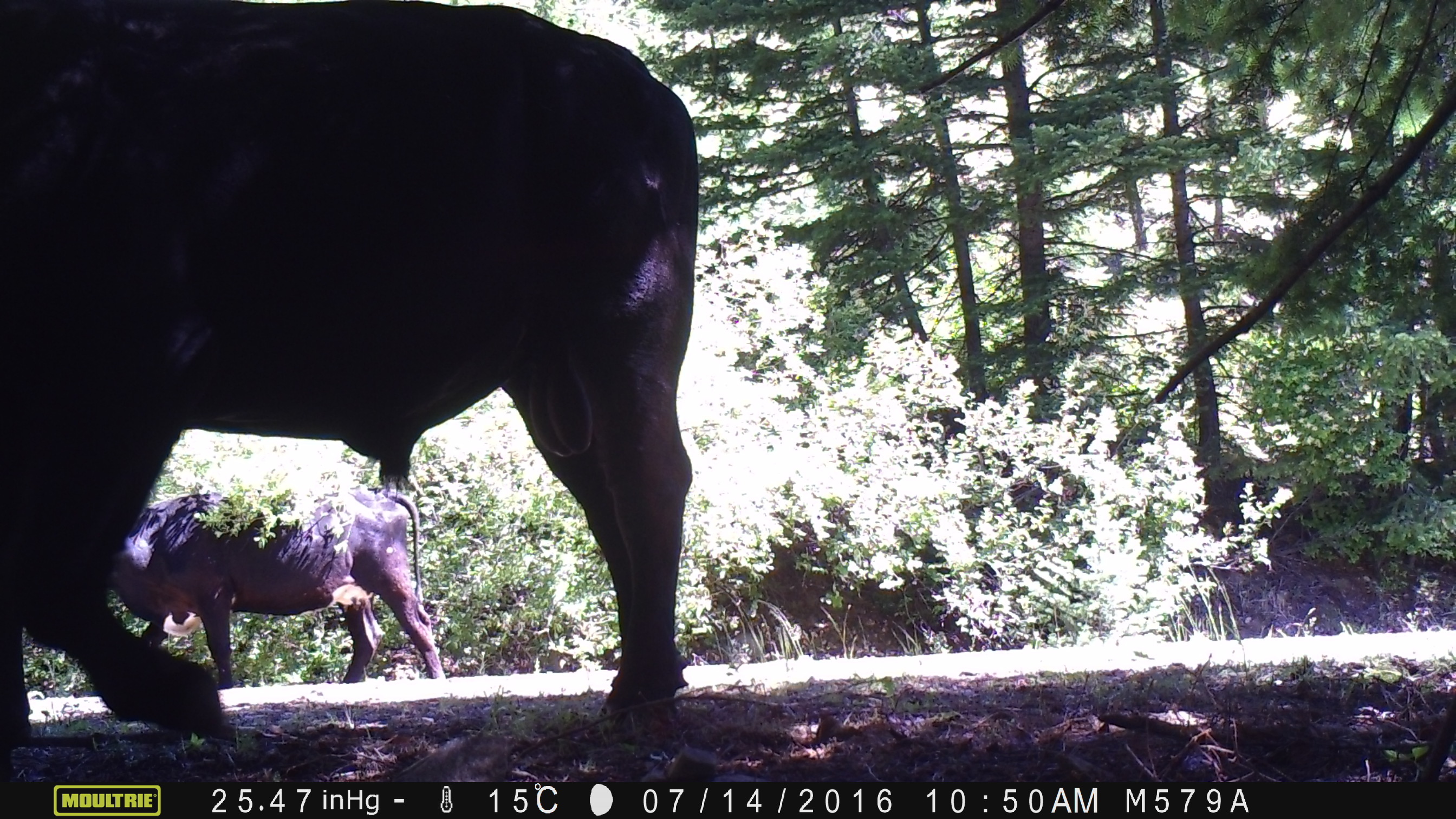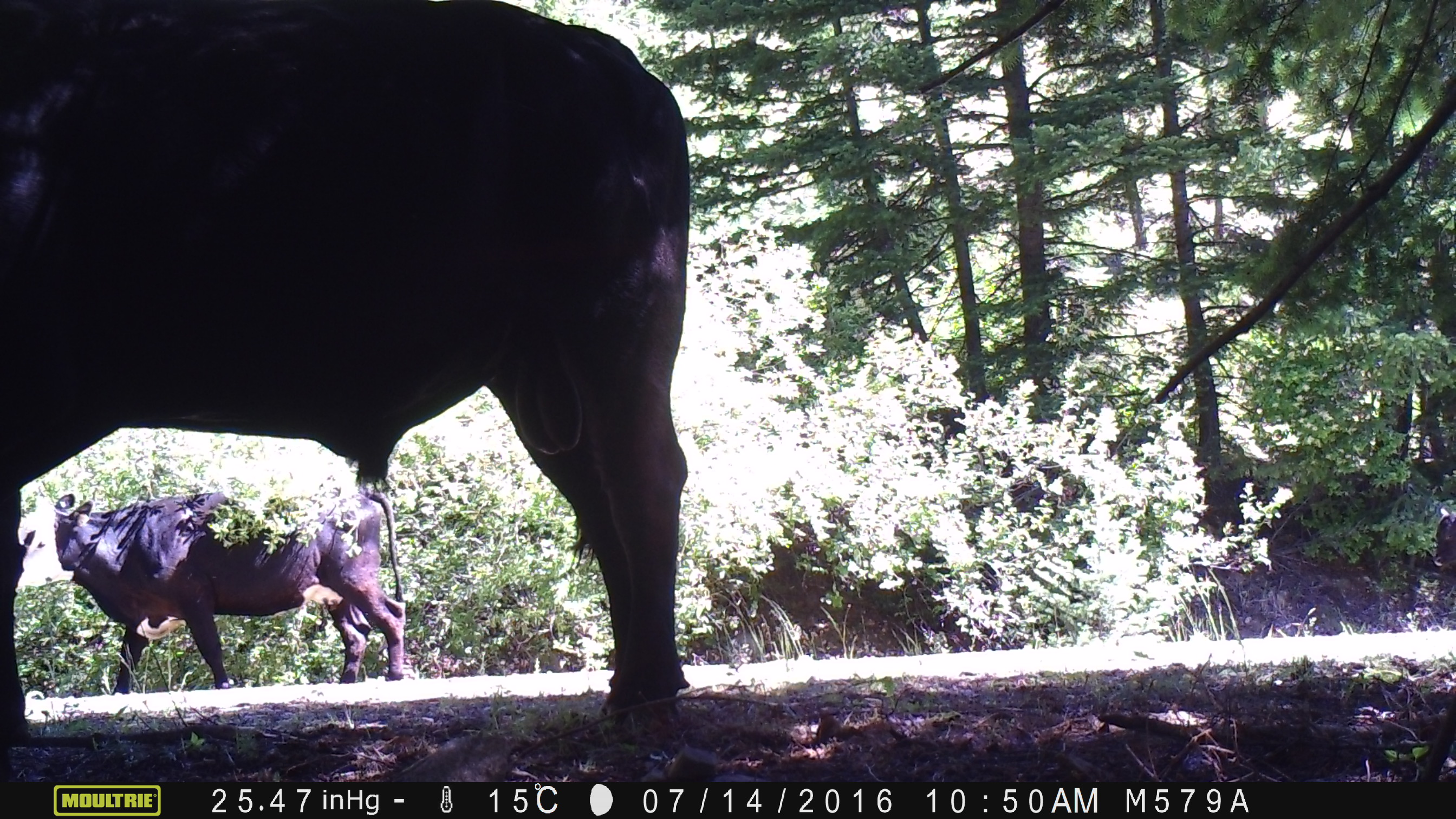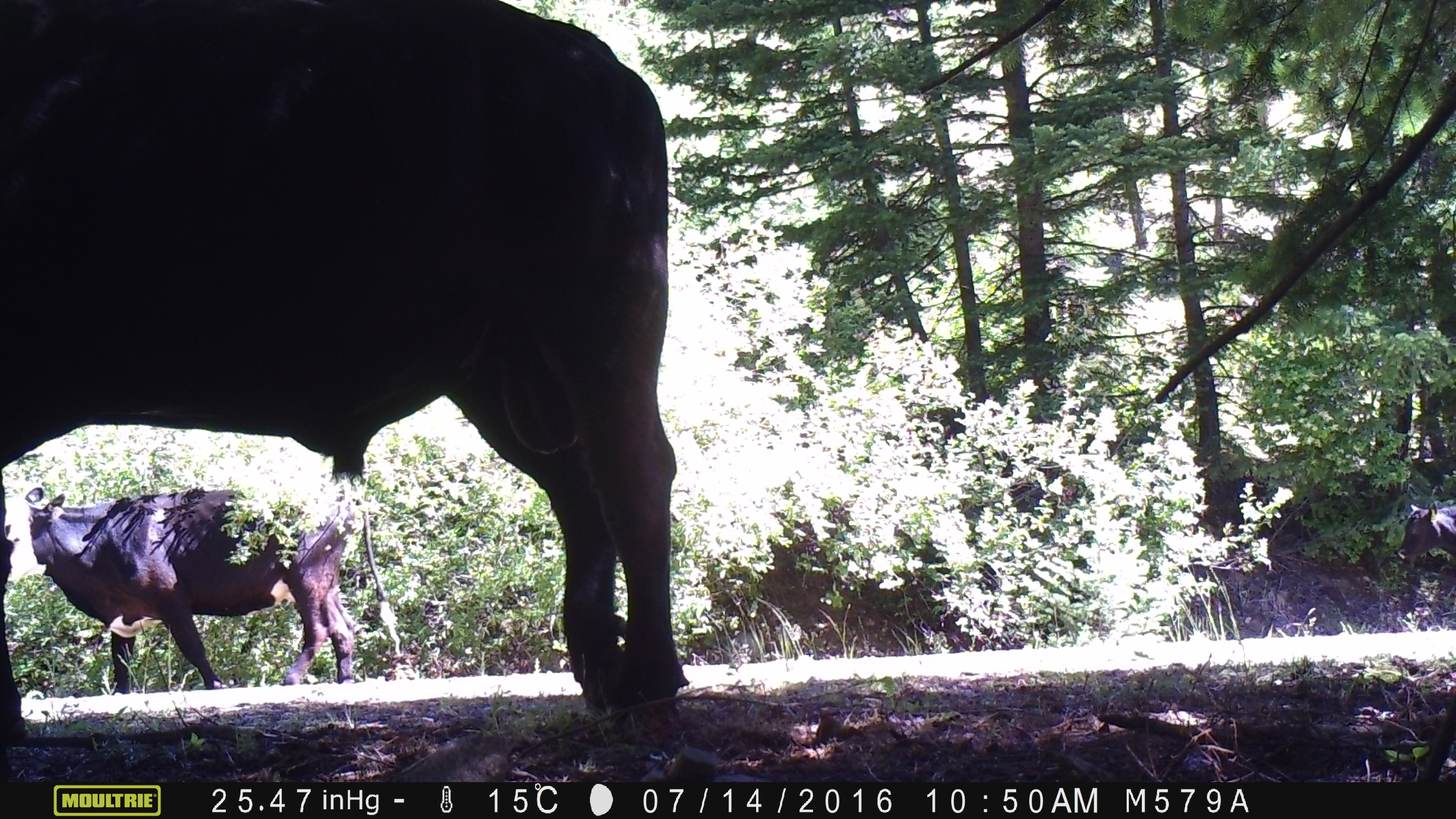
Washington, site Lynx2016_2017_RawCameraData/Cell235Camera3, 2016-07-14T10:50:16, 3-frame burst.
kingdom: Animalia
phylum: Chordata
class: Mammalia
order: Artiodactyla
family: Bovidae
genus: Bos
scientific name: Bos taurus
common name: domestic cattle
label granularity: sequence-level